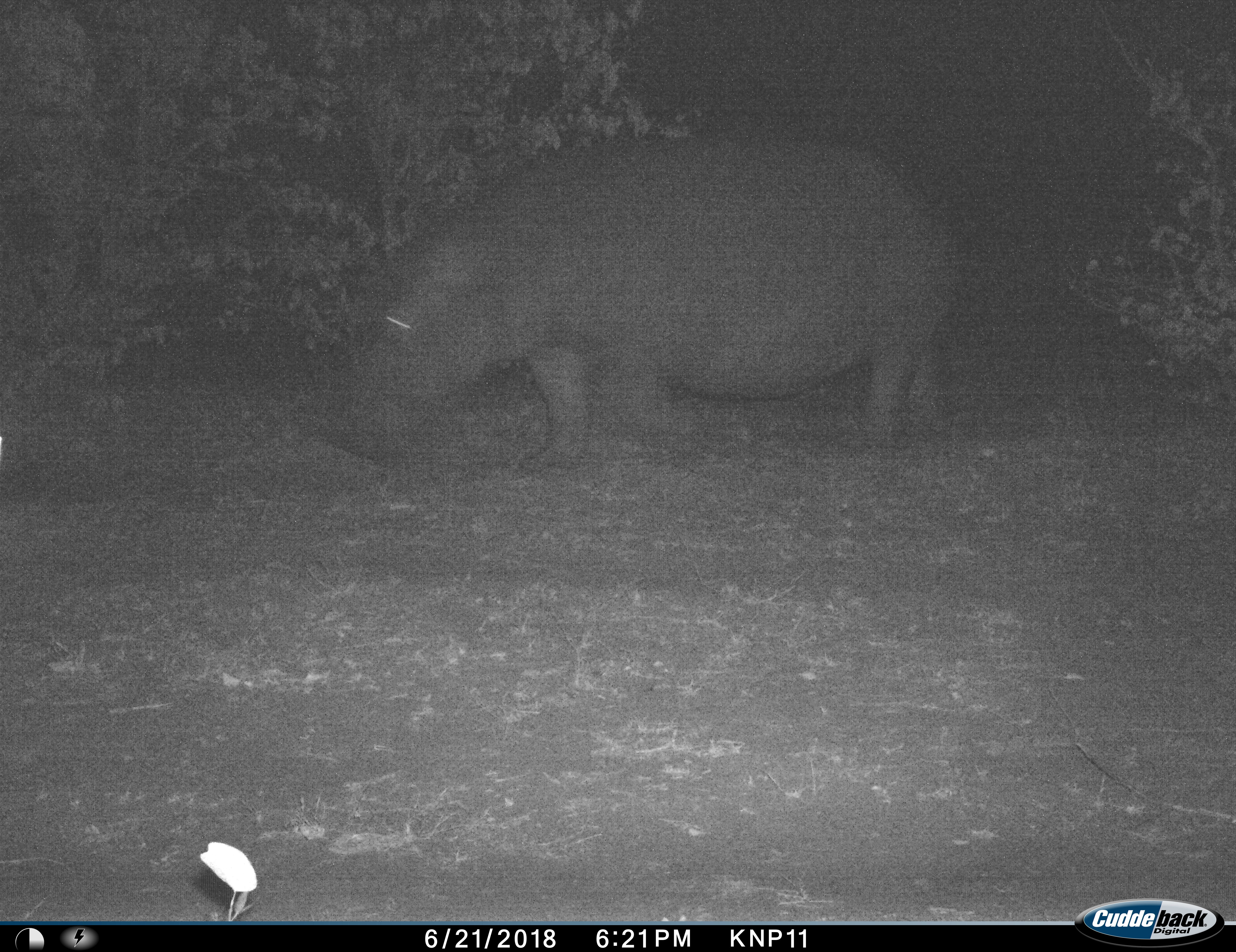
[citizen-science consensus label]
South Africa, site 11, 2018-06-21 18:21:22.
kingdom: Animalia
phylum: Chordata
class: Mammalia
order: Artiodactyla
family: Hippopotamidae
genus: Hippopotamus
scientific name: Hippopotamus amphibius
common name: hippopotamus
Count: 1.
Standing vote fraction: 22%.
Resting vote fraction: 0%.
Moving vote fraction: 44%.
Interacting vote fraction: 0%.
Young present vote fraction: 0%.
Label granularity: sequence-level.